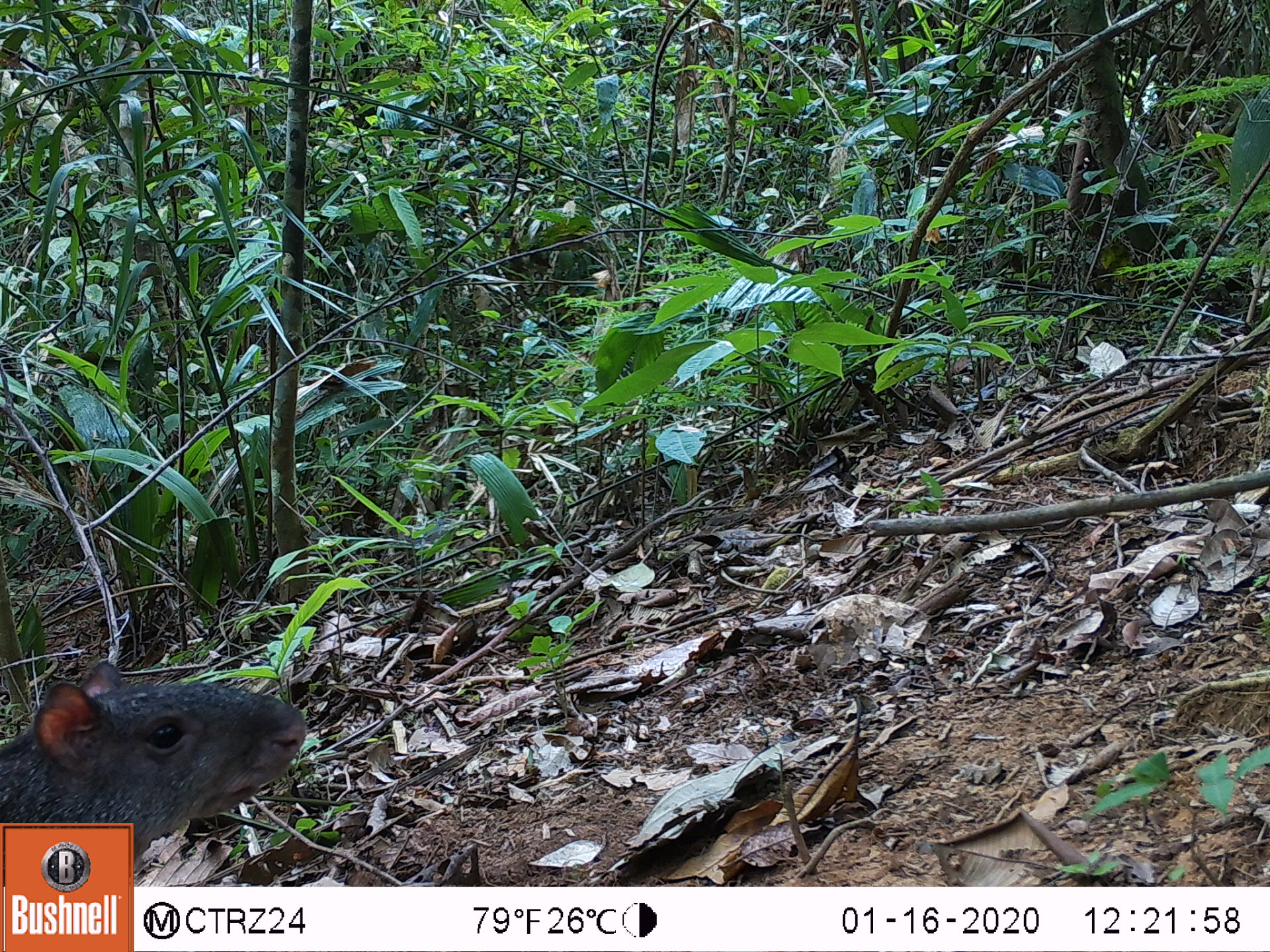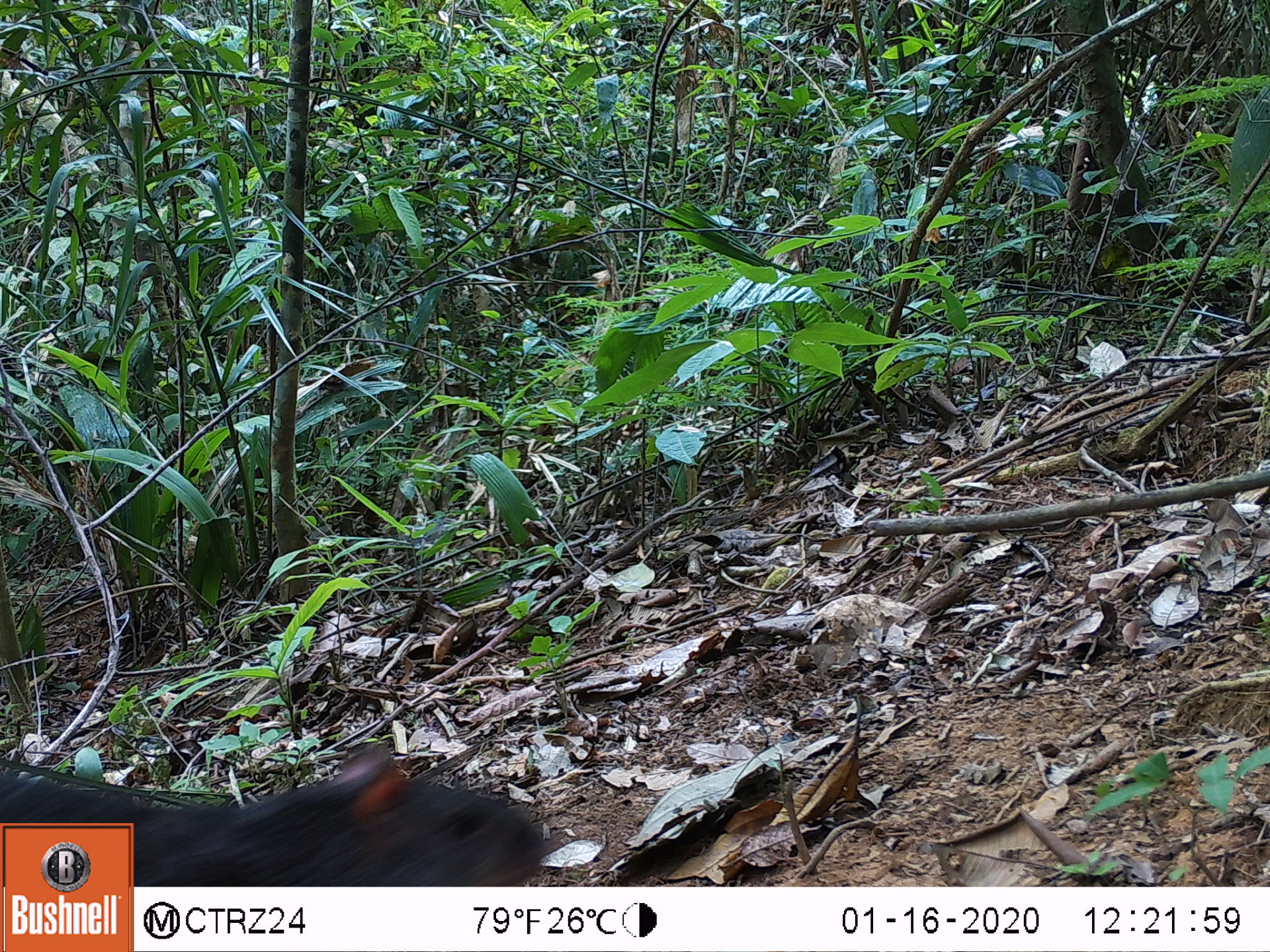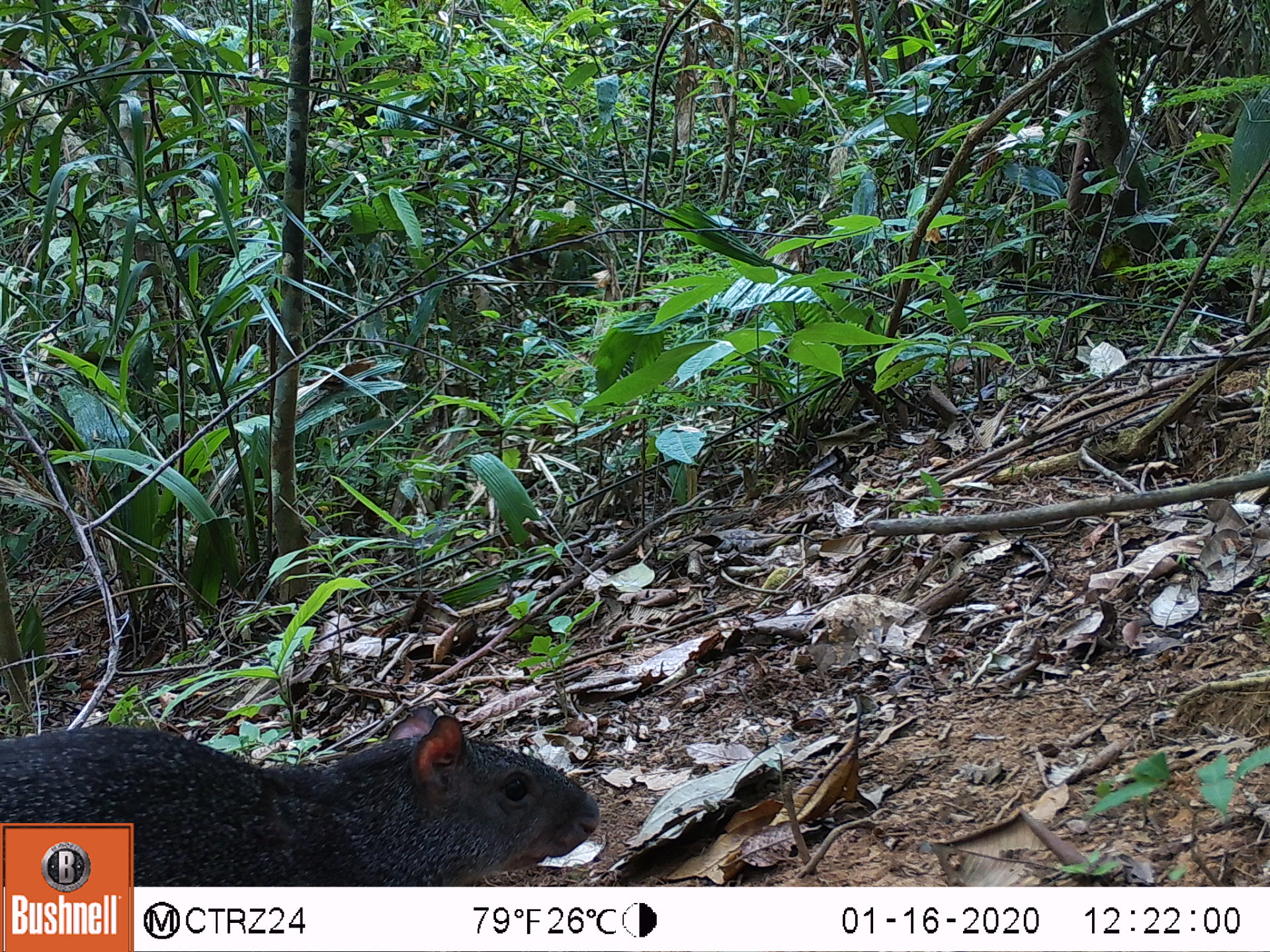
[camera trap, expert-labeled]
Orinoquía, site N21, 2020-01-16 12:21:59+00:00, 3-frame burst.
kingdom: Animalia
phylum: Chordata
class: Mammalia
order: Rodentia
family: Dasyproctidae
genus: Dasyprocta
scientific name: Dasyprocta fuliginosa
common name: black agouti